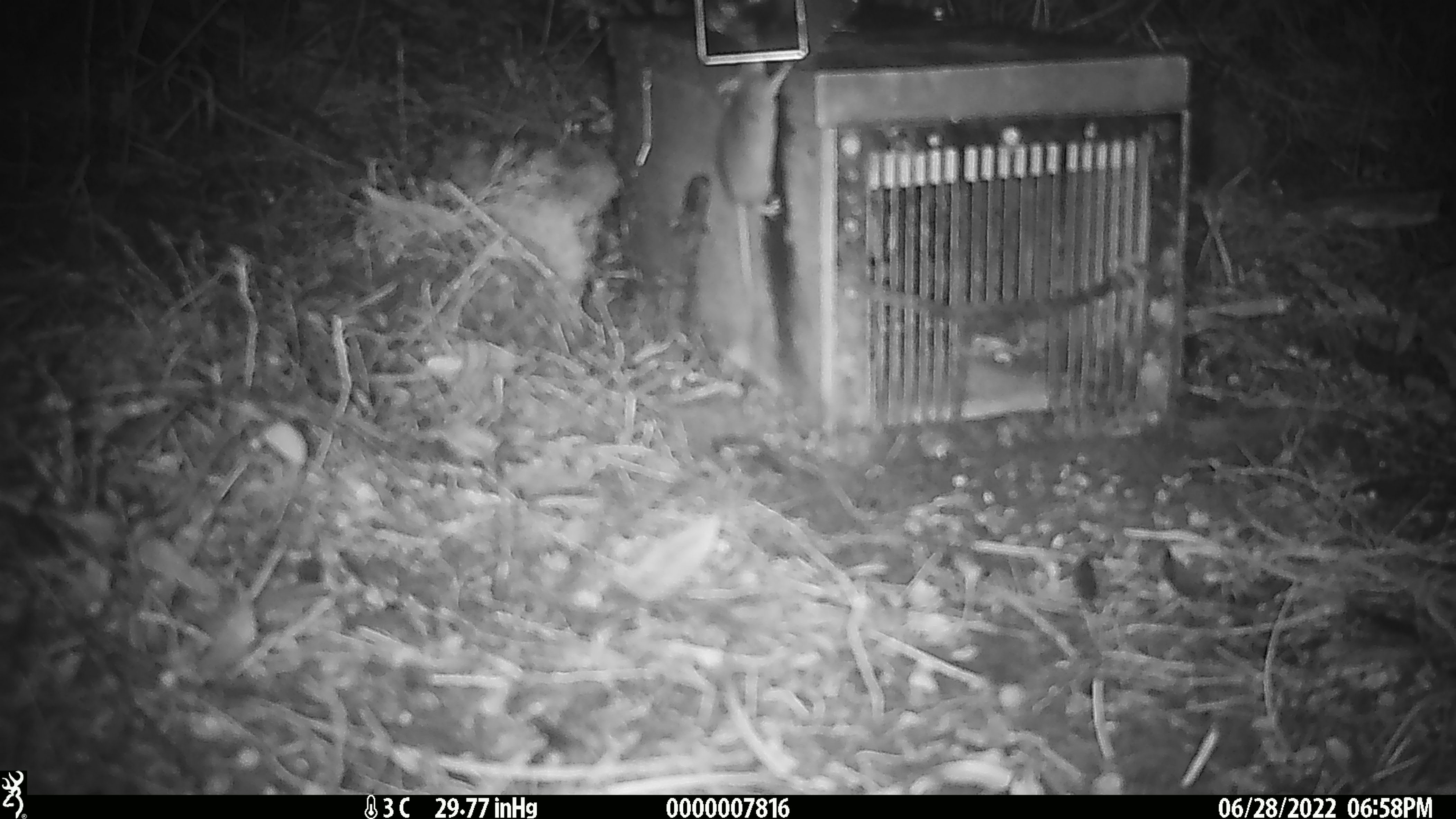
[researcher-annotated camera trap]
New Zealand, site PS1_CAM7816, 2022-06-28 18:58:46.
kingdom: Animalia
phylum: Chordata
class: Mammalia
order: Rodentia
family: Muridae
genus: Mus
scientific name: Mus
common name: mouse